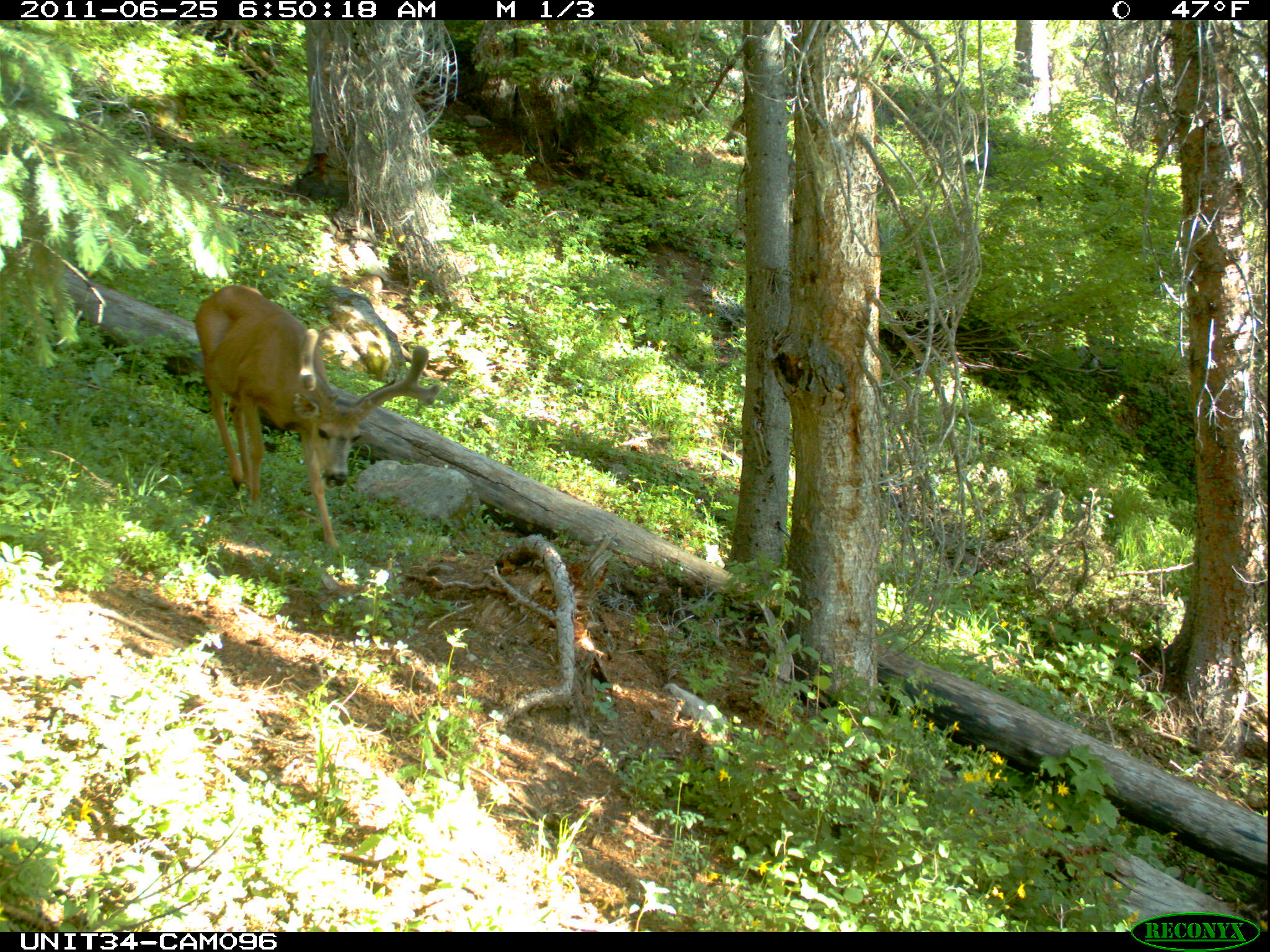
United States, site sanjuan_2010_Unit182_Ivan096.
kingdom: Animalia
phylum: Chordata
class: Mammalia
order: Artiodactyla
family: Cervidae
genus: Odocoileus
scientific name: Odocoileus hemionus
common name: mule deer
Odocoileus hemionus (mule deer).